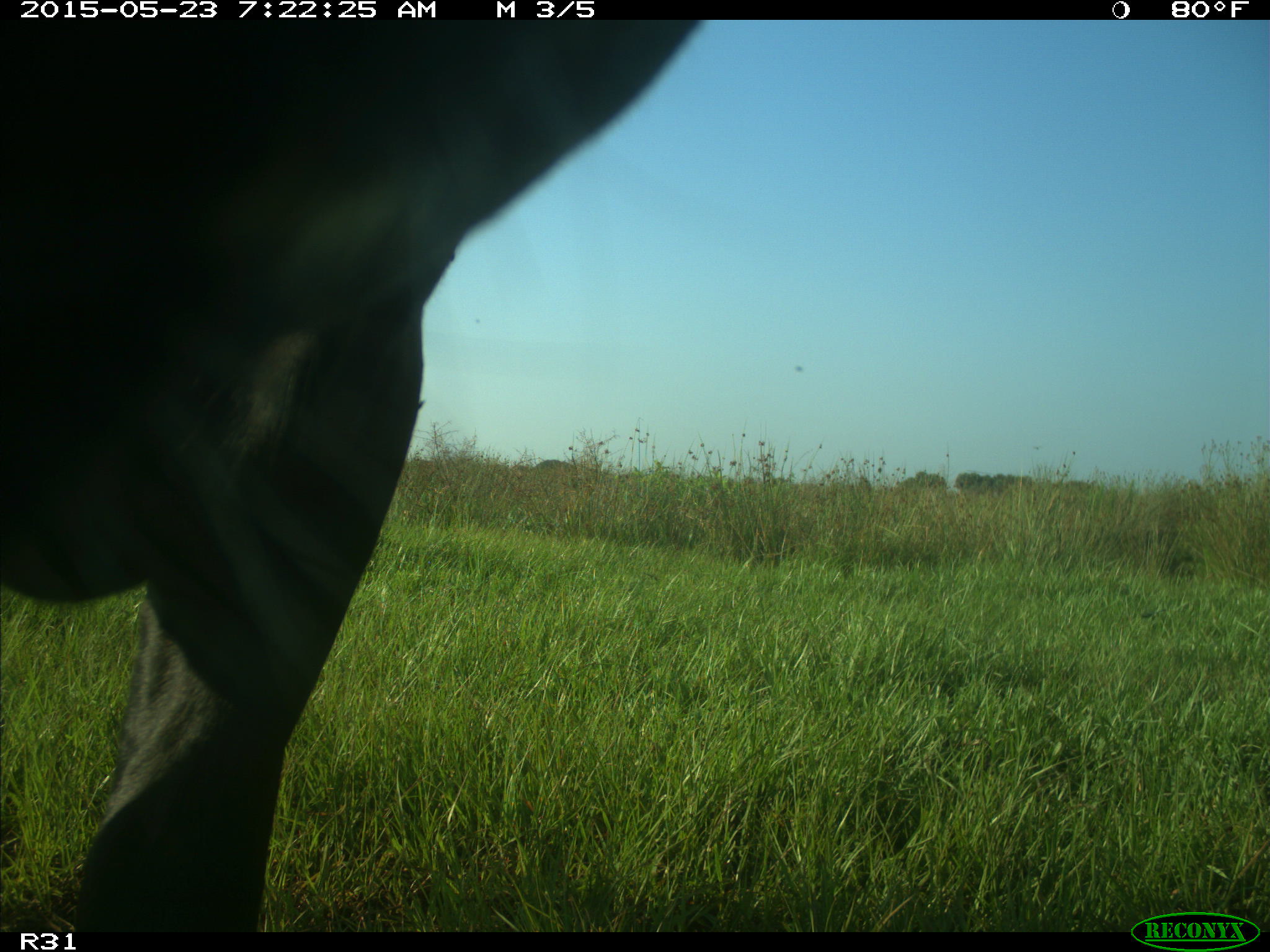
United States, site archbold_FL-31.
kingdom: Animalia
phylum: Chordata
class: Mammalia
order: Artiodactyla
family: Bovidae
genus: Bos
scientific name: Bos taurus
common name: domestic cow